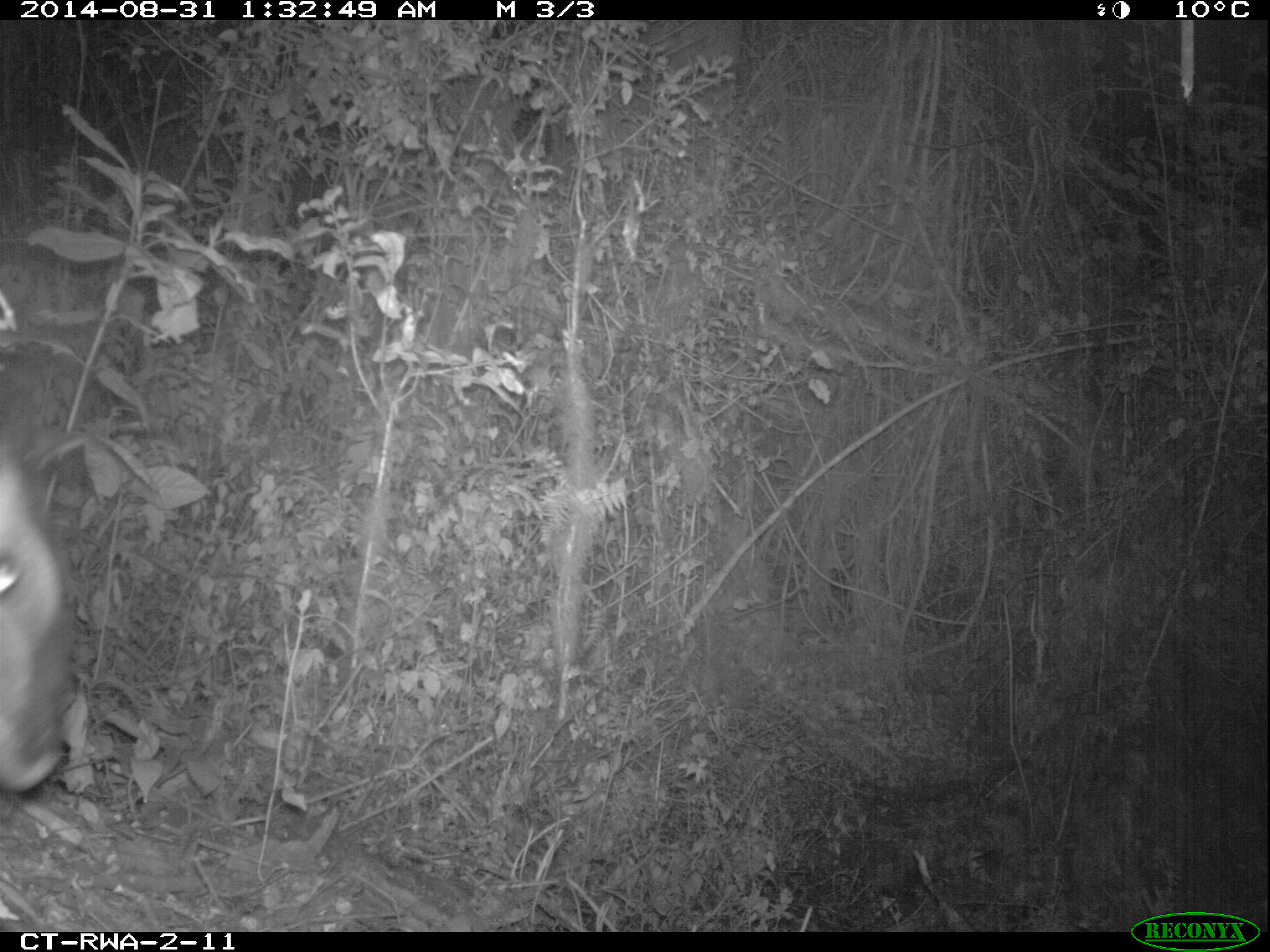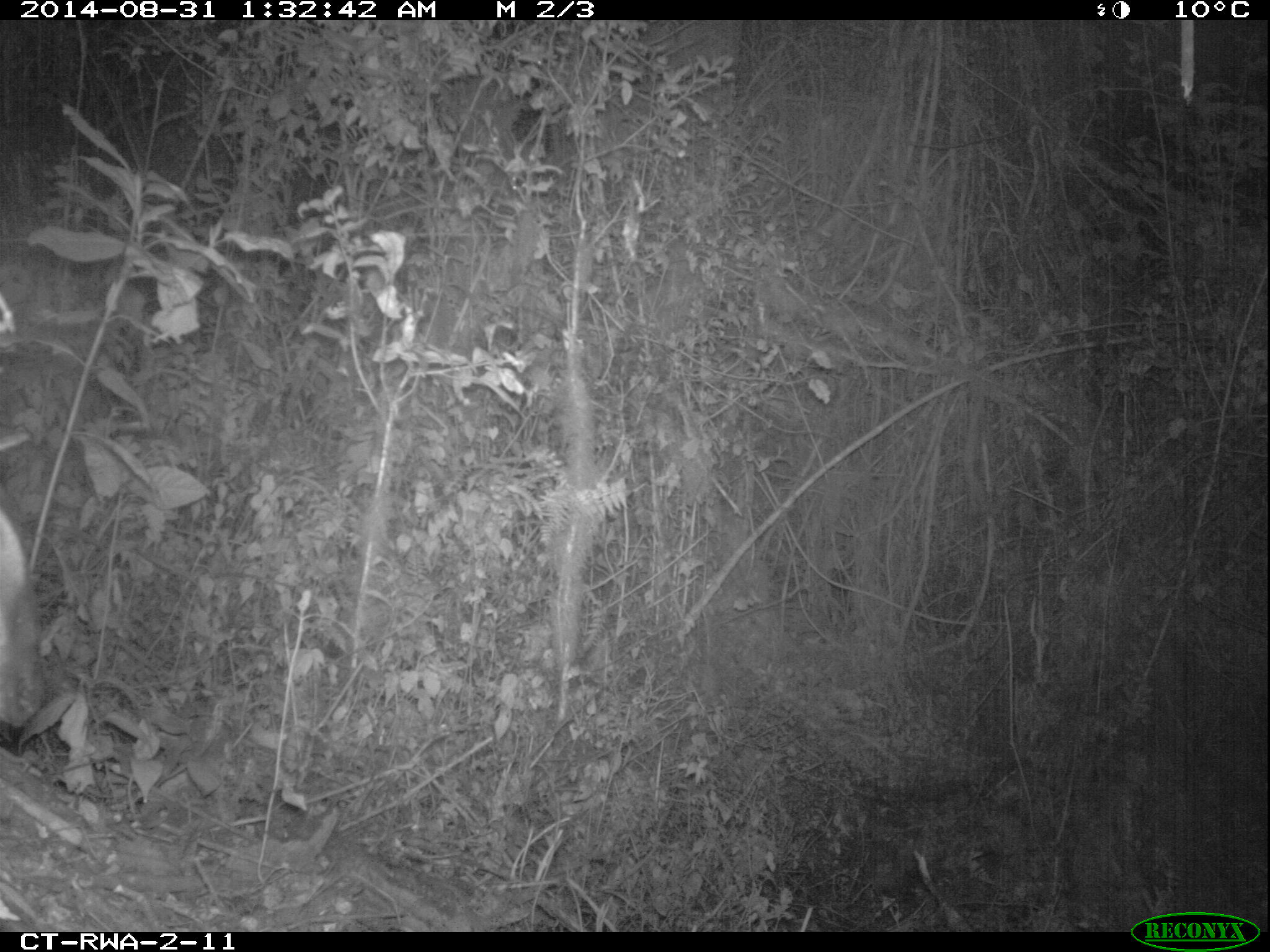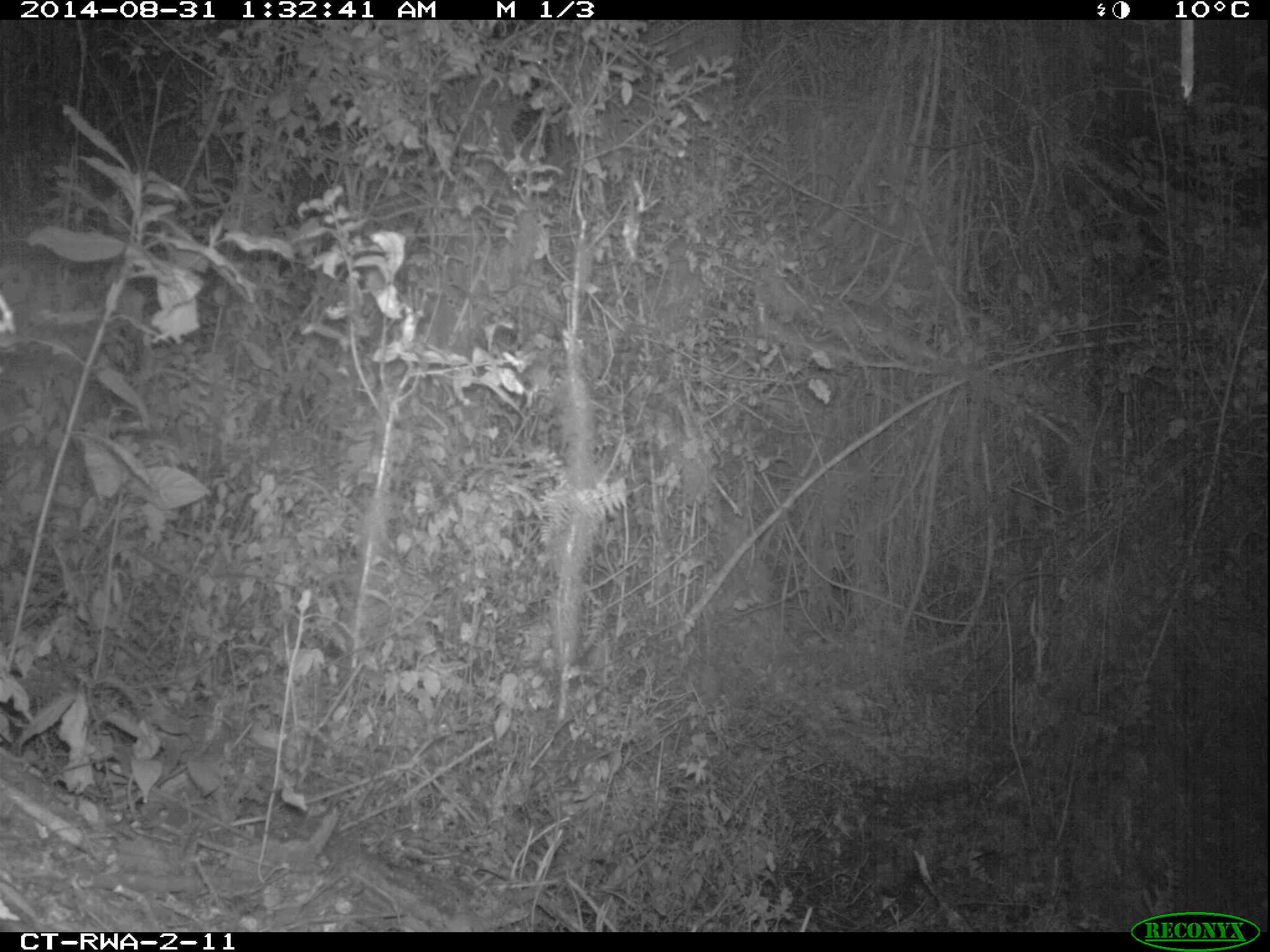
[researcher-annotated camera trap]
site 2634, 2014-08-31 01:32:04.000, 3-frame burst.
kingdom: Animalia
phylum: Chordata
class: Mammalia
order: Artiodactyla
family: Bovidae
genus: Cephalophus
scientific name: Cephalophus nigrifrons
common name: black-fronted duiker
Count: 1.